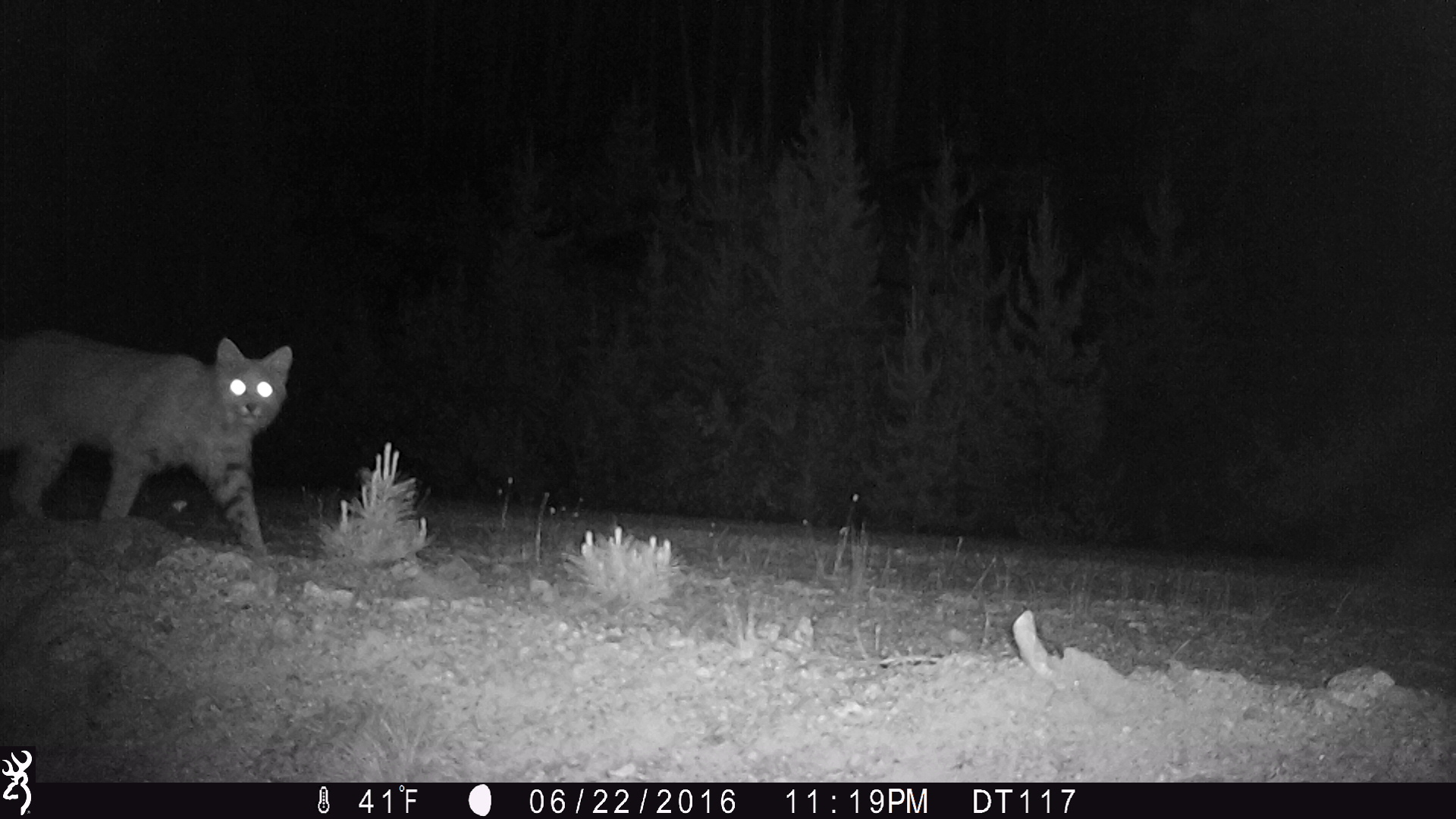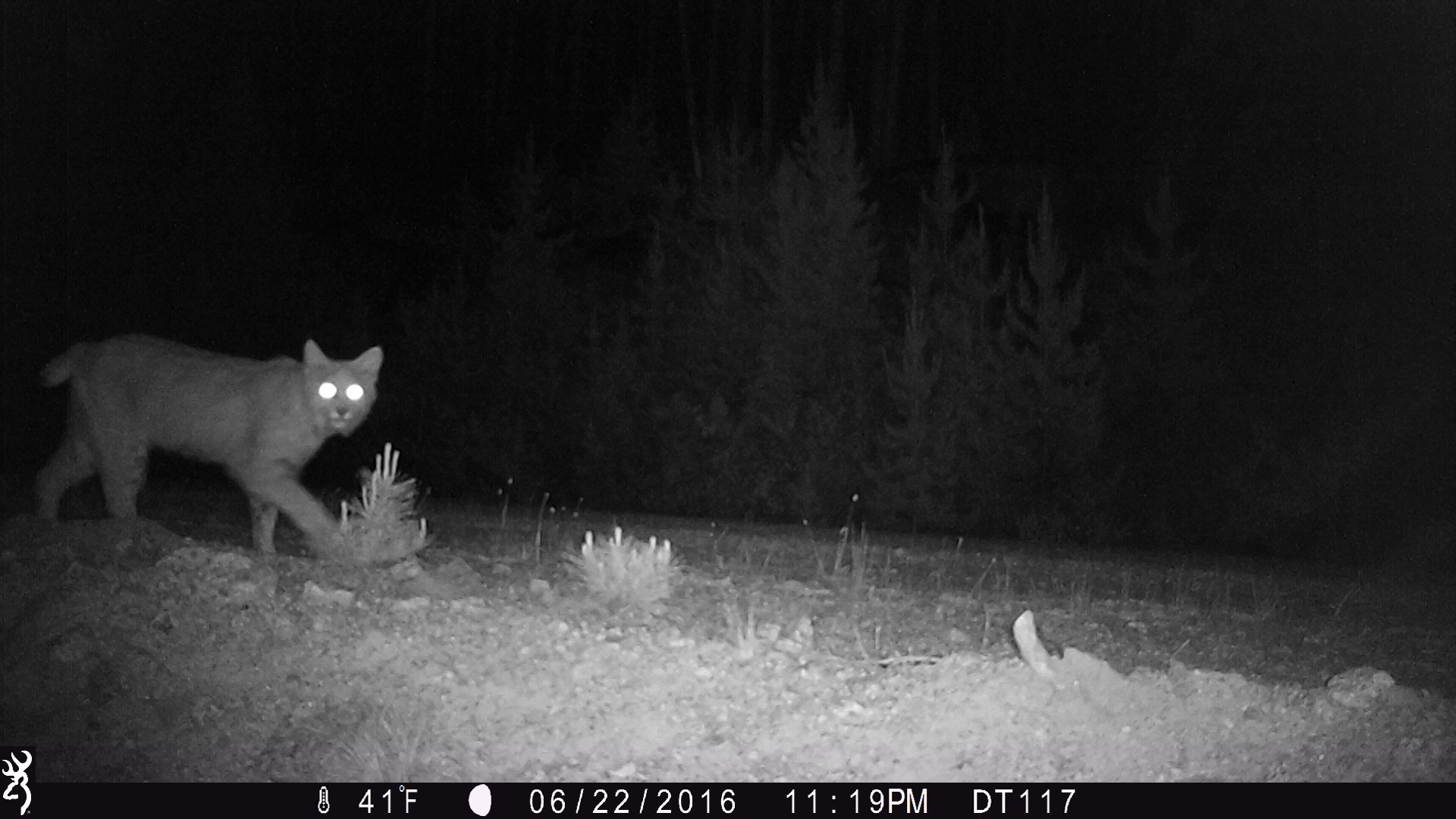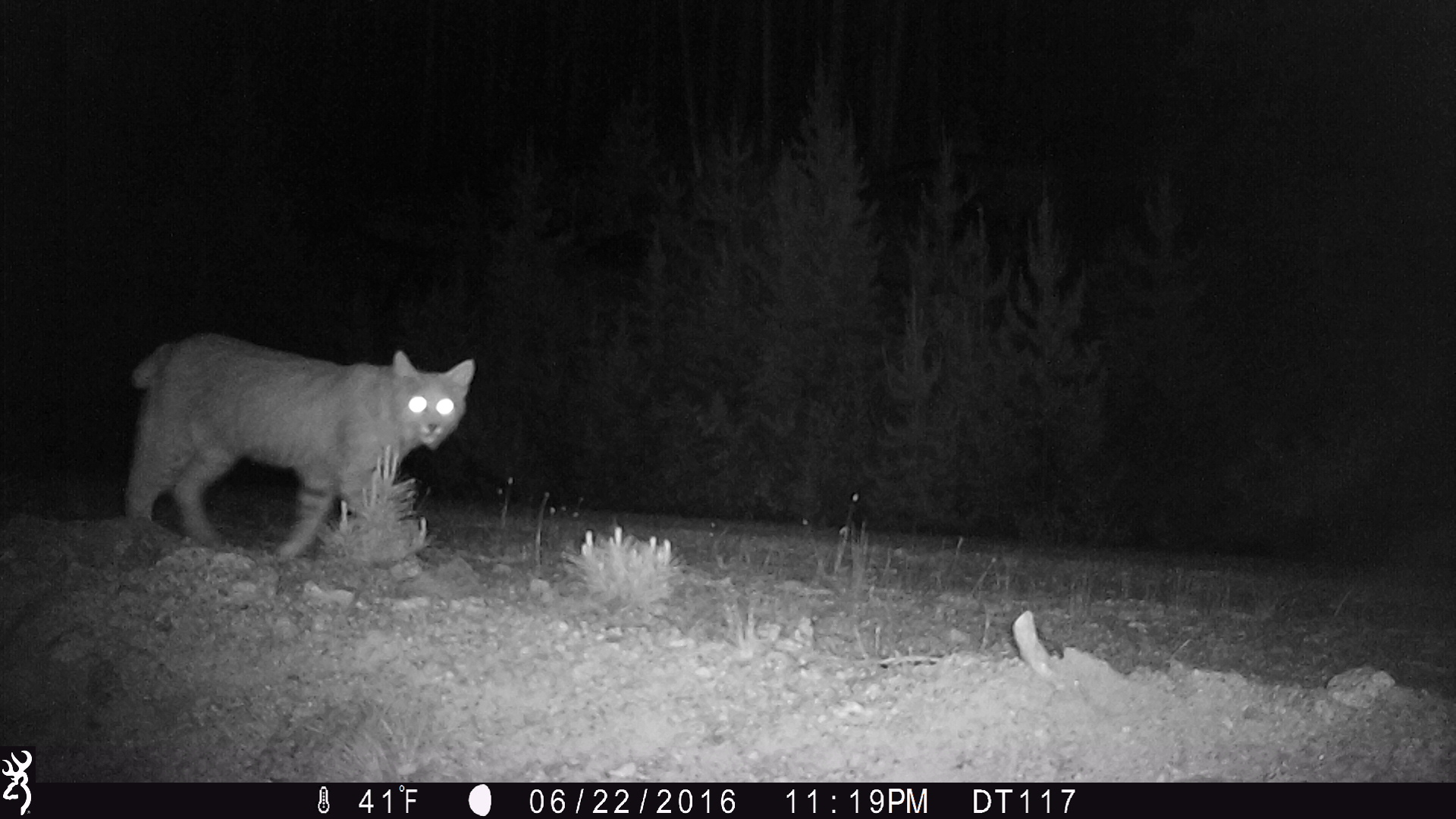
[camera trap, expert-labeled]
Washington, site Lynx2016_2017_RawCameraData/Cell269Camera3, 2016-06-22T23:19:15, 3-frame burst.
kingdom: Animalia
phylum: Chordata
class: Mammalia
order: Carnivora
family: Felidae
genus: Puma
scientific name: Puma concolor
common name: mountain lion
Puma concolor (mountain lion). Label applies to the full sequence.